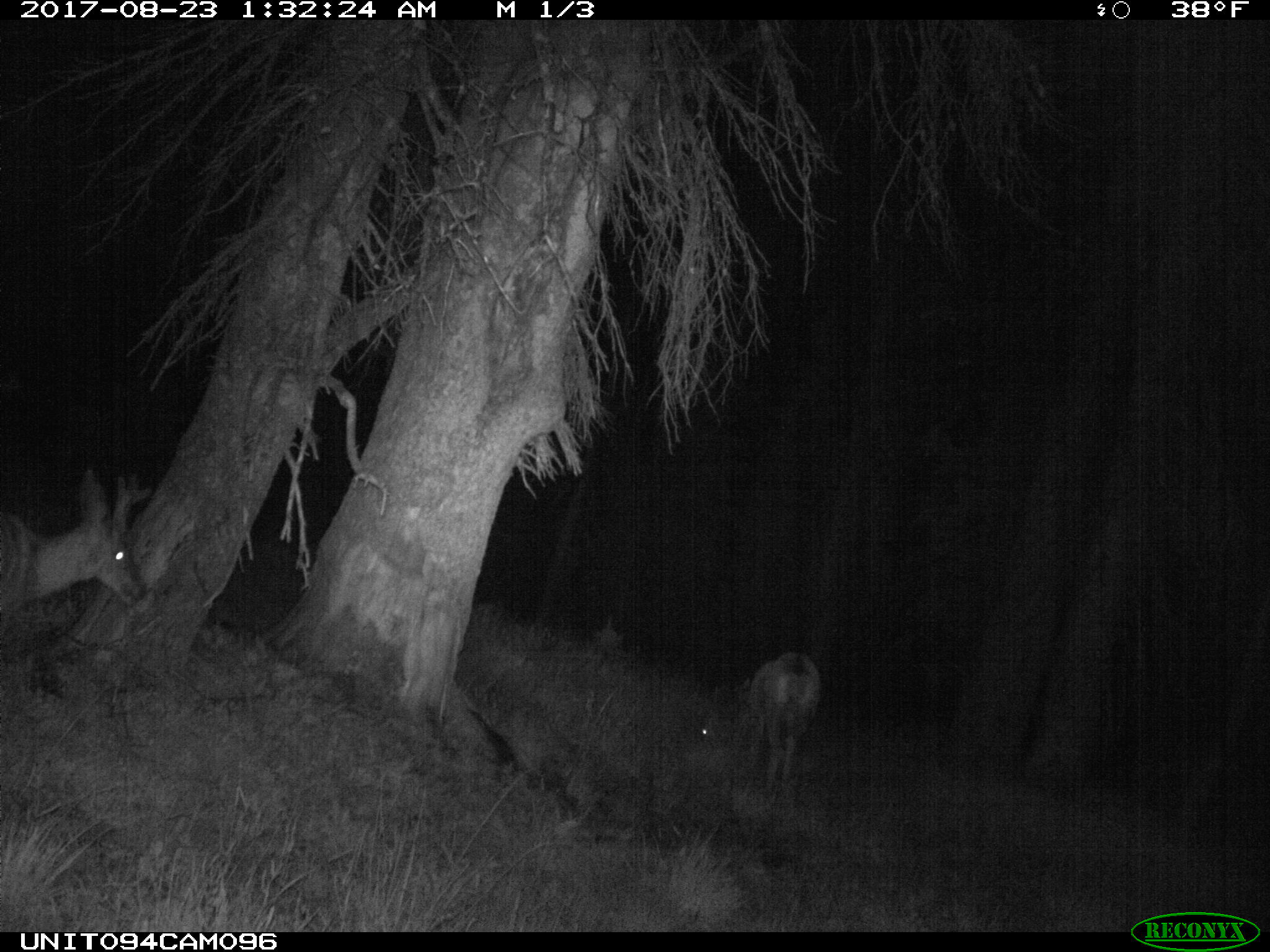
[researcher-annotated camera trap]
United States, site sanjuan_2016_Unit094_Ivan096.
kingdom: Animalia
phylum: Chordata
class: Mammalia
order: Artiodactyla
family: Cervidae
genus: Odocoileus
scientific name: Odocoileus hemionus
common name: mule deer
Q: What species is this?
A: Odocoileus hemionus (mule deer).